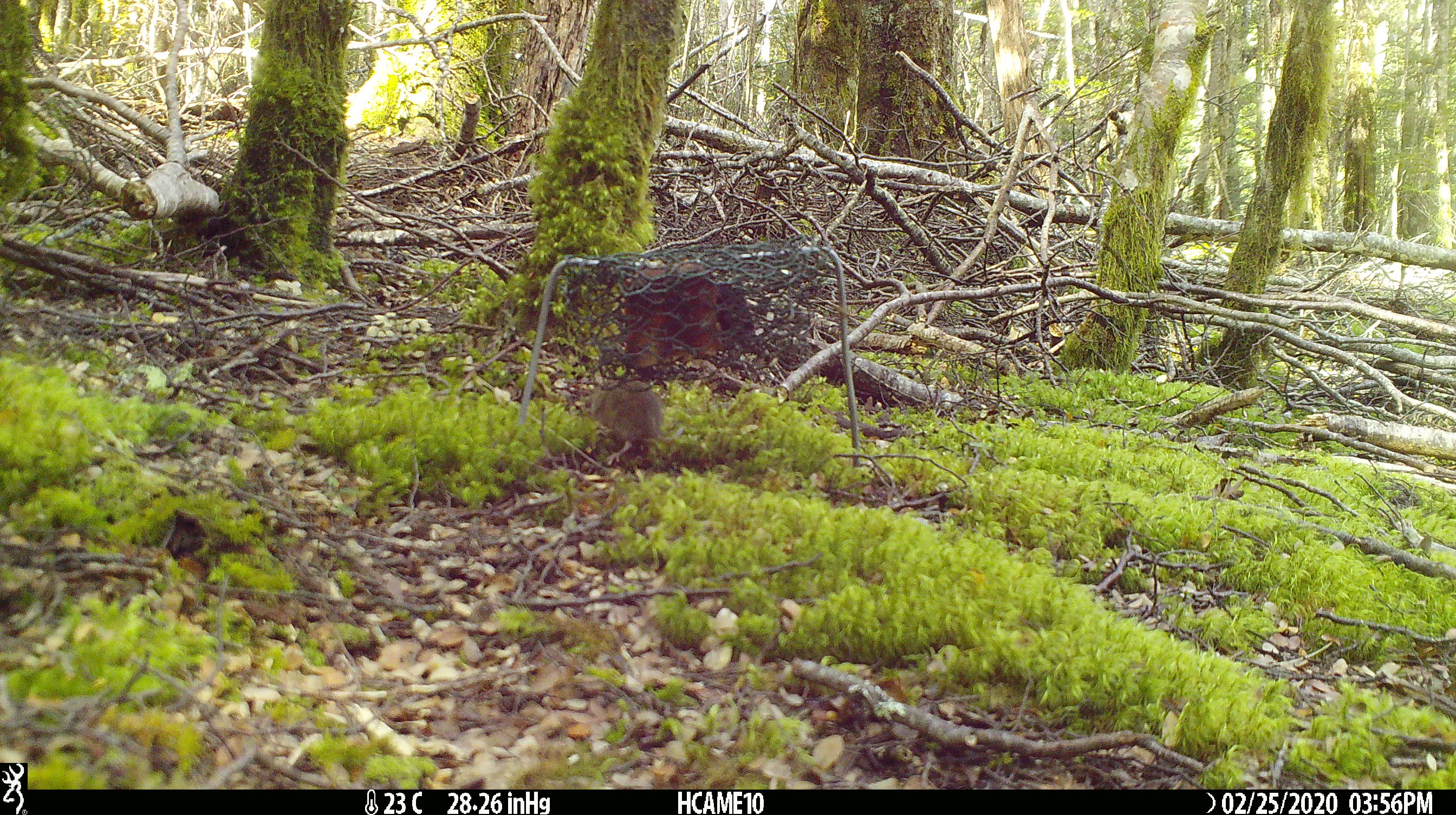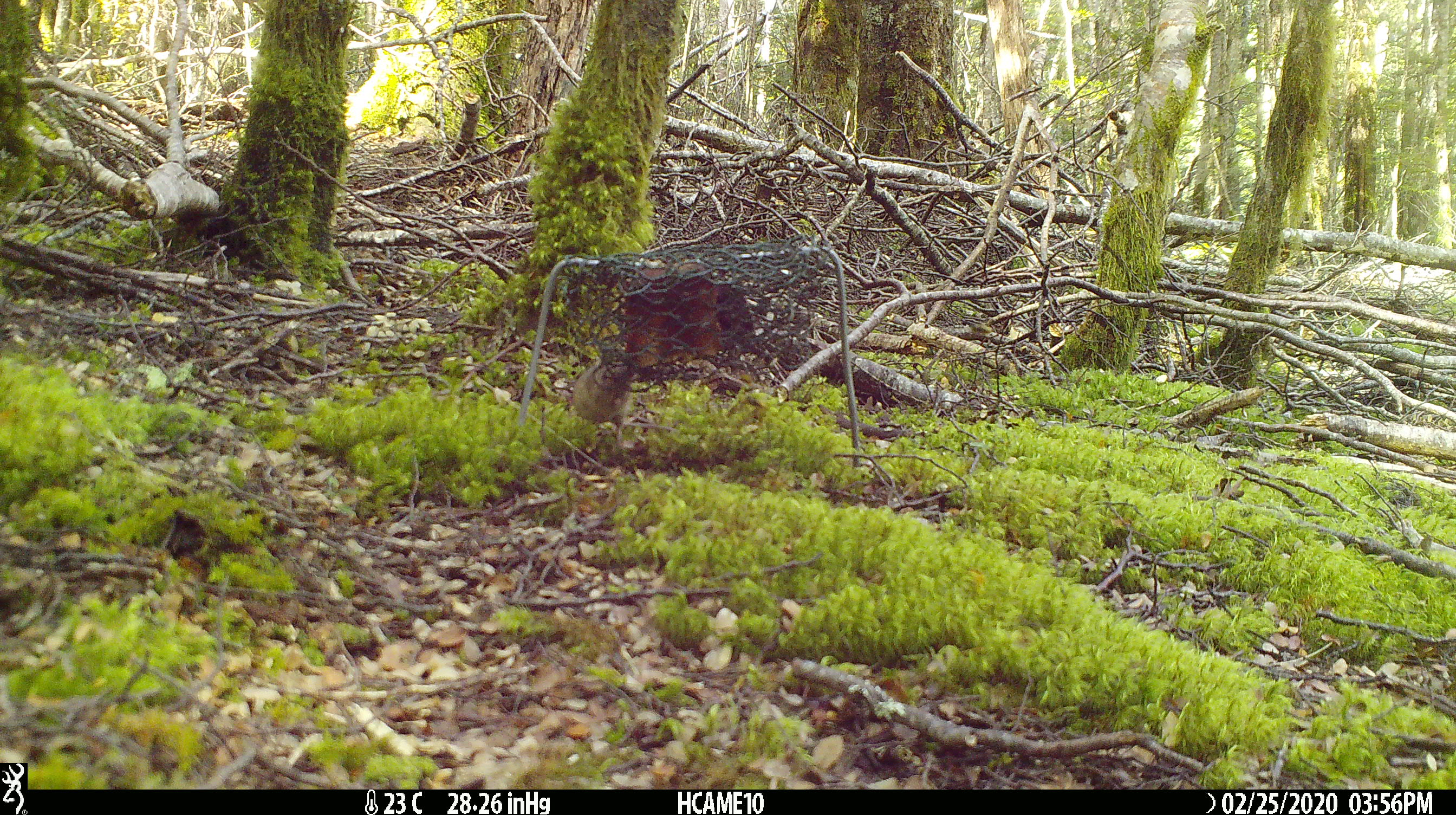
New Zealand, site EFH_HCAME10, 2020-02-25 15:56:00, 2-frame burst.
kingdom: Animalia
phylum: Chordata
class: Mammalia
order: Rodentia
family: Muridae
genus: Mus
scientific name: Mus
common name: mouse